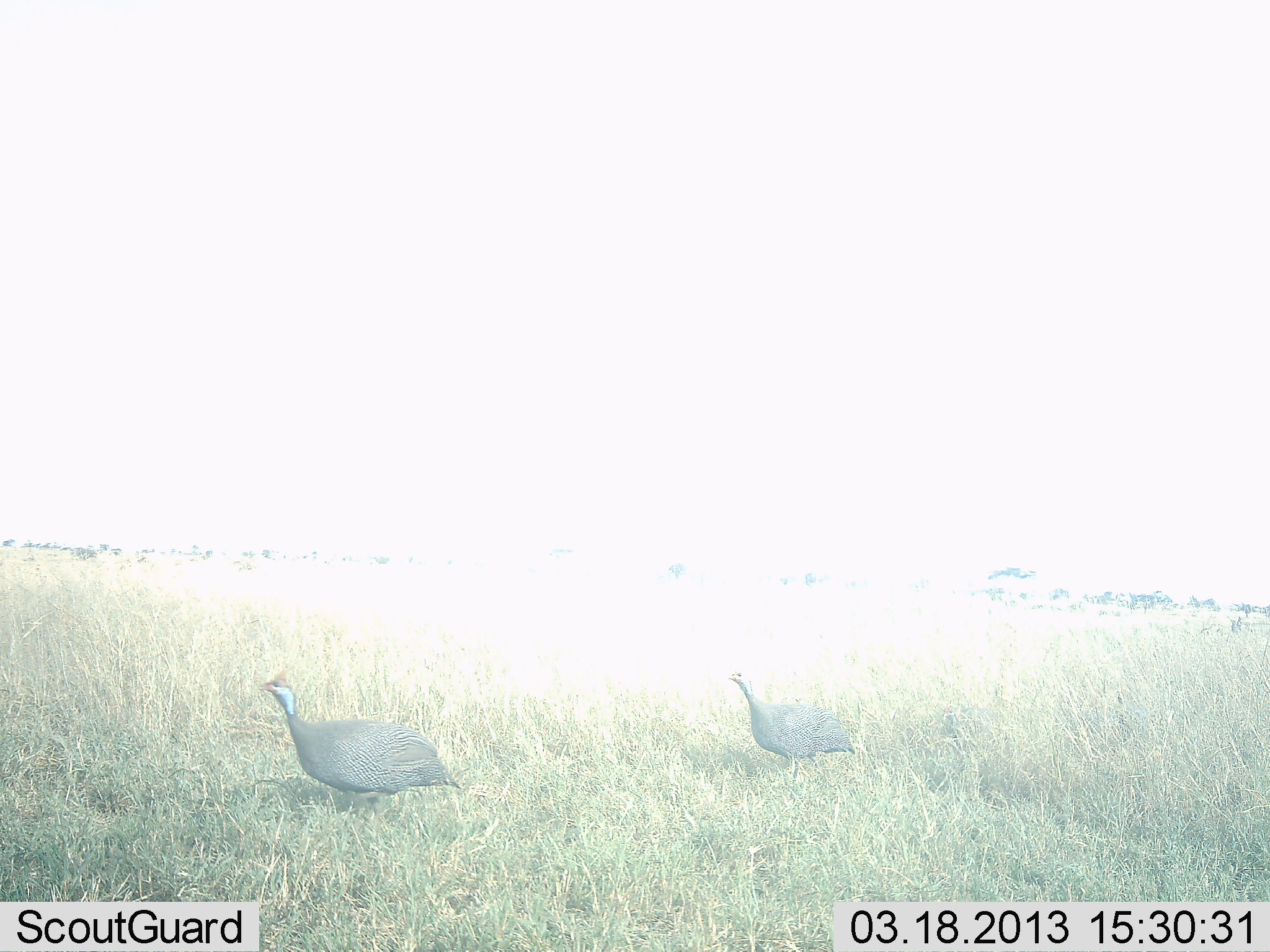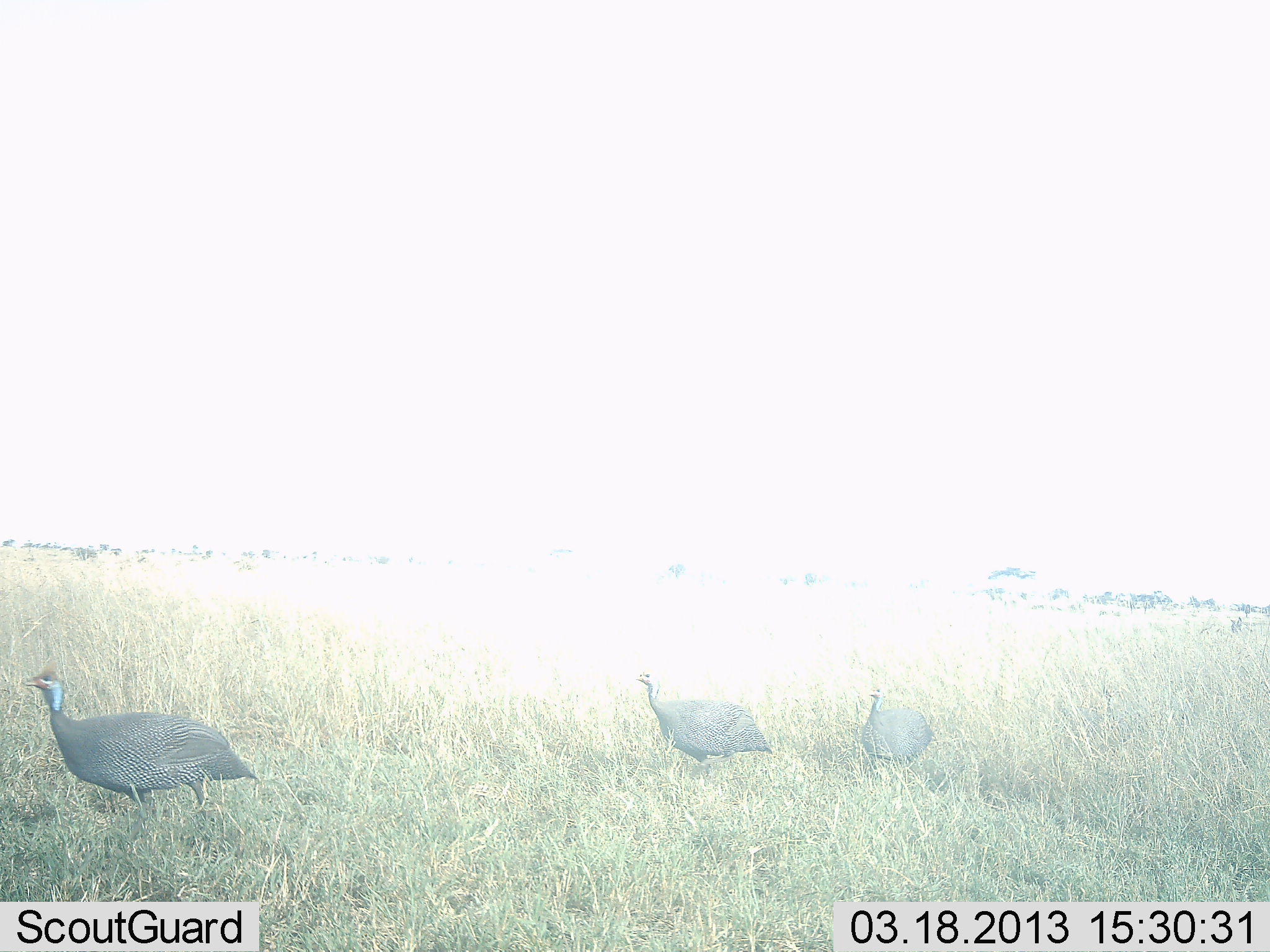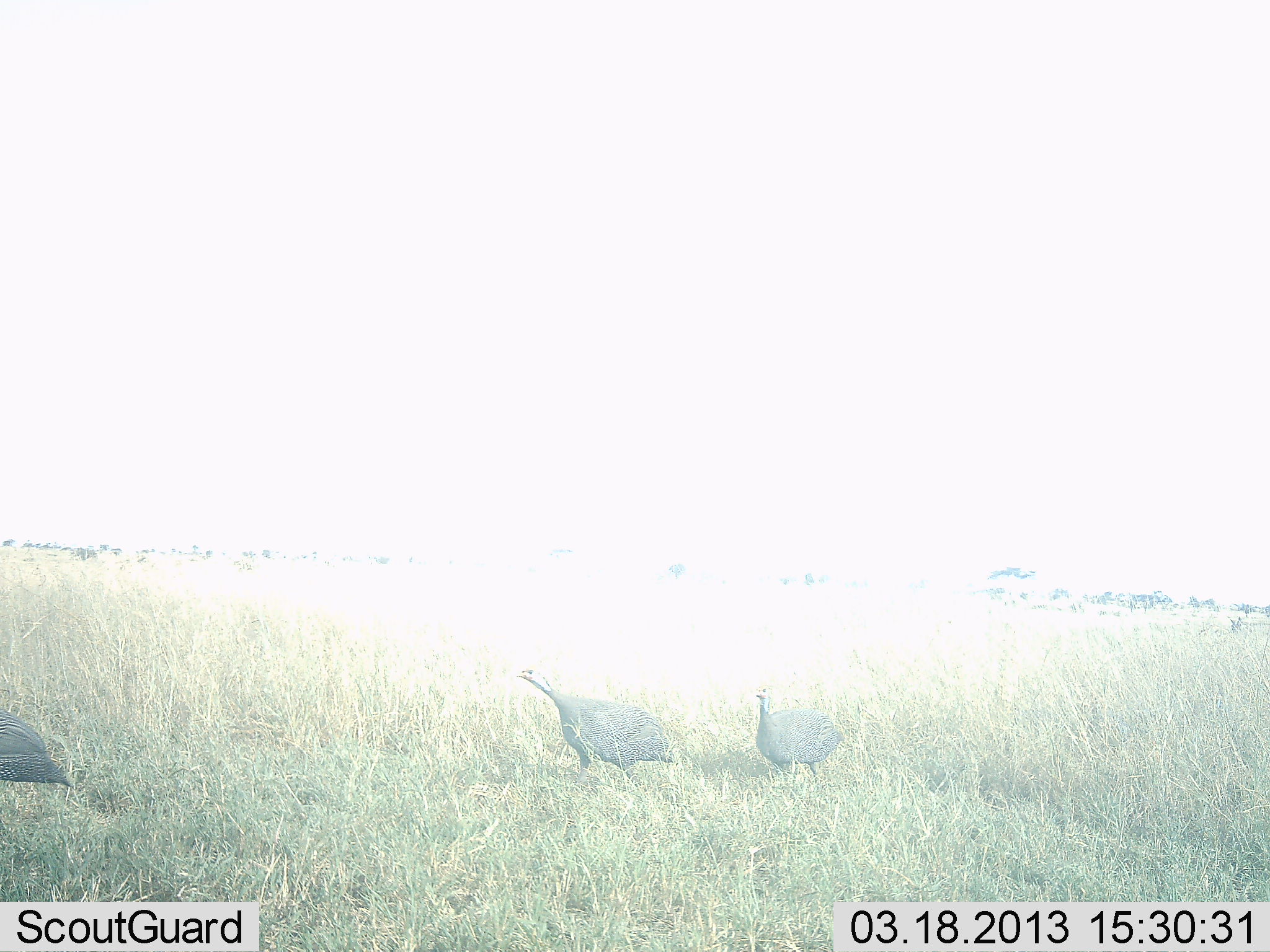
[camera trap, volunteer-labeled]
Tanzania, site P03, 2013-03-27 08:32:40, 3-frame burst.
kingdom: Animalia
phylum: Chordata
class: Aves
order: Galliformes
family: Numididae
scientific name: Numididae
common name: guinea fowl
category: guineafowl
Guineafowl (guinea fowl) (Numididae), count 3. Behavior (volunteer vote fractions): standing 10%, resting 5%, moving 90%, interacting 5%. Young present (vote fraction): 0%. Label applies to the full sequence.